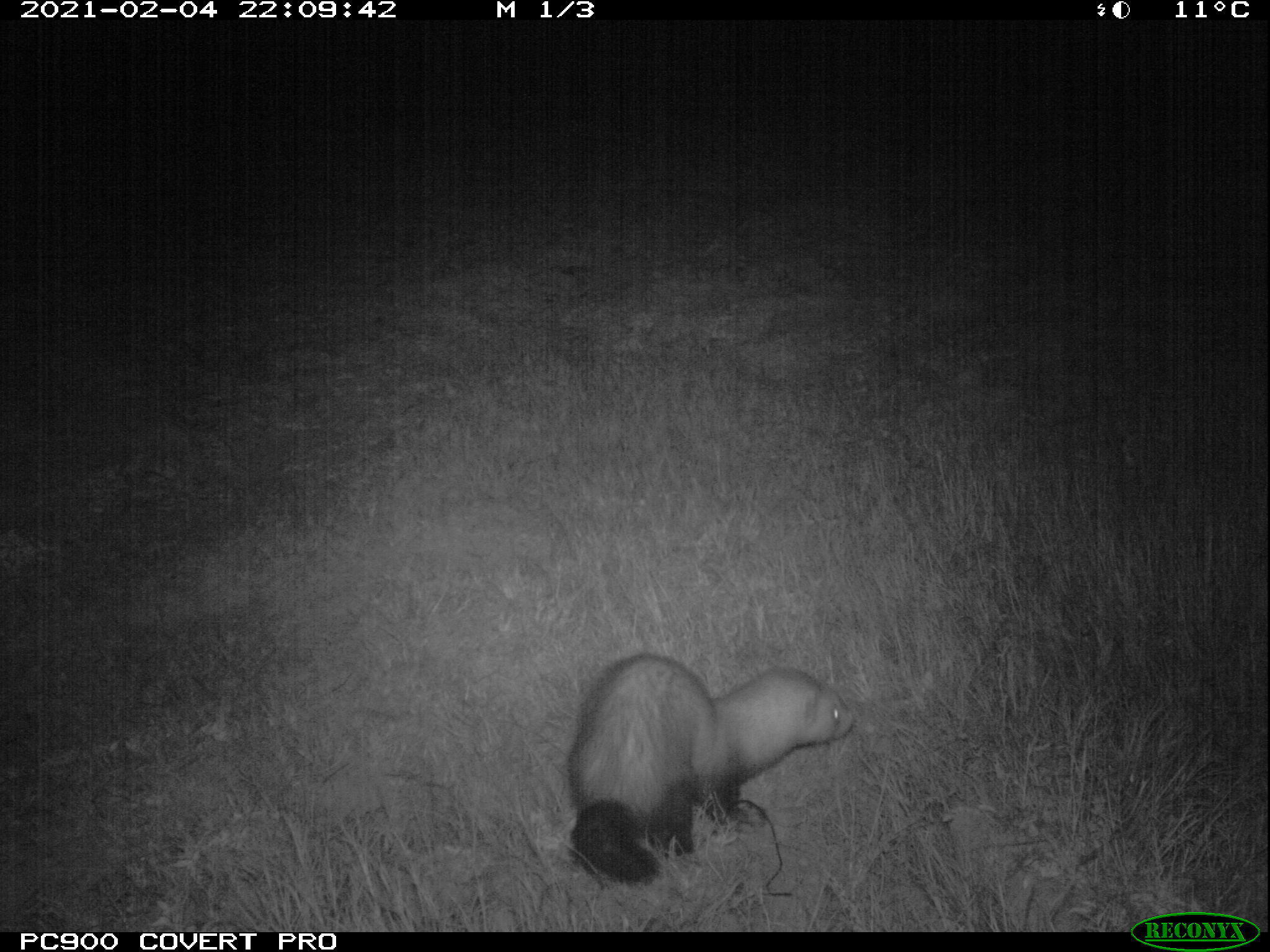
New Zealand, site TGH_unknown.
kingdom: Animalia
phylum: Chordata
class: Mammalia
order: Carnivora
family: Mustelidae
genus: Mustela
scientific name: Mustela furo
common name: ferret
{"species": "ferret (Mustela furo)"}